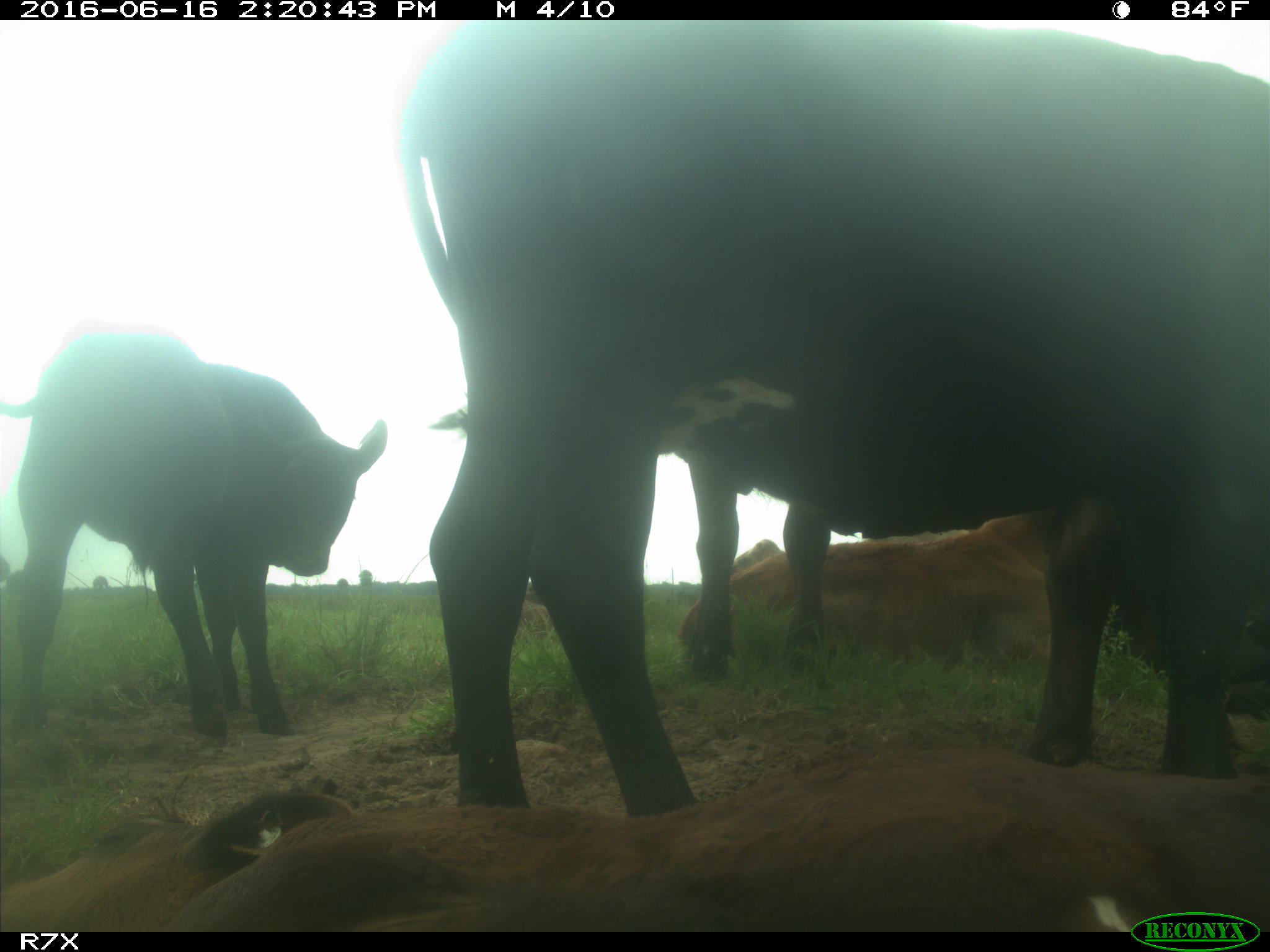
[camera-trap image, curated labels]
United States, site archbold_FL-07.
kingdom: Animalia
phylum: Chordata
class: Mammalia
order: Artiodactyla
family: Bovidae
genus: Bos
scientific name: Bos taurus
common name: domestic cow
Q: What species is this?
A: Bos taurus (domestic cow).